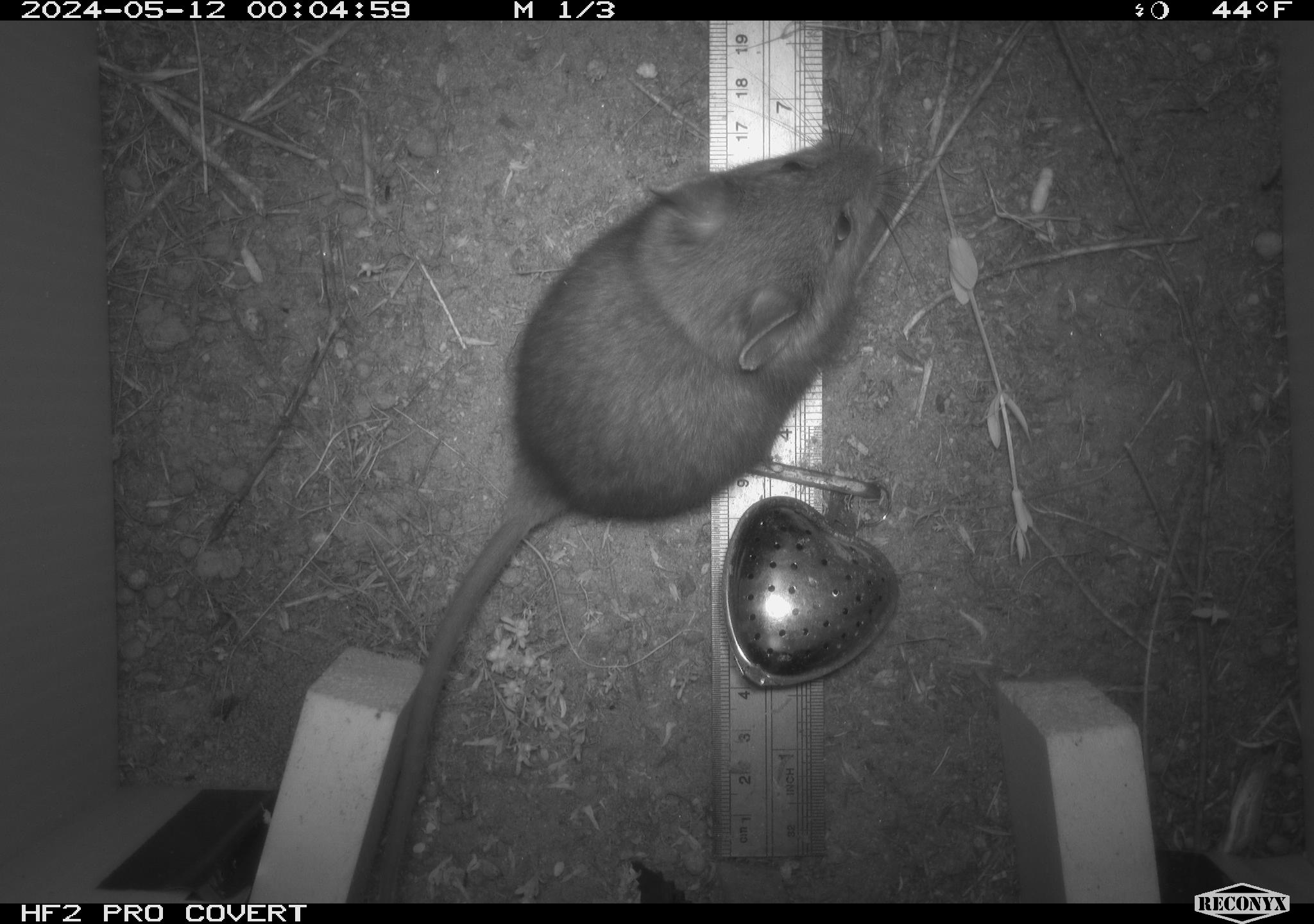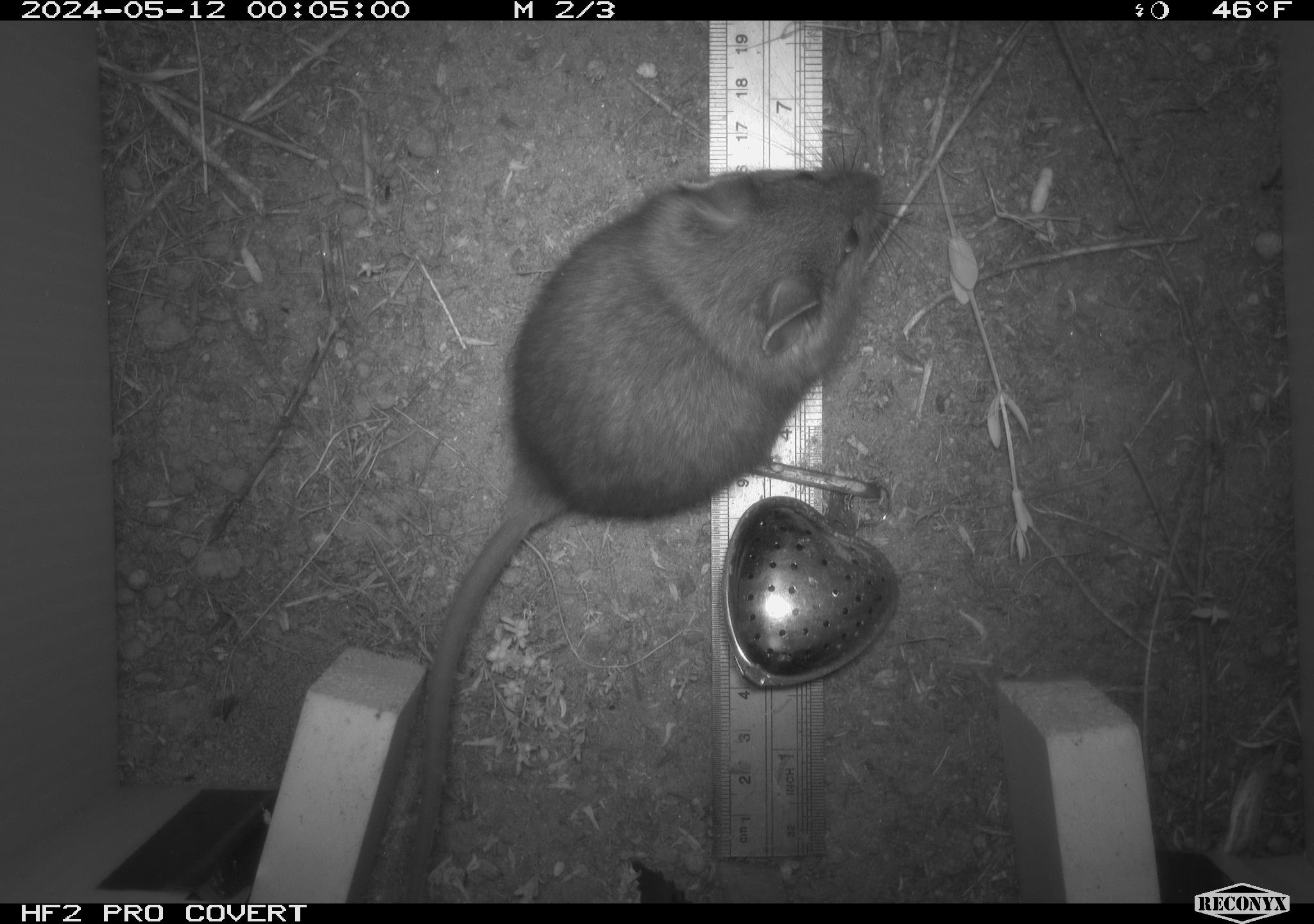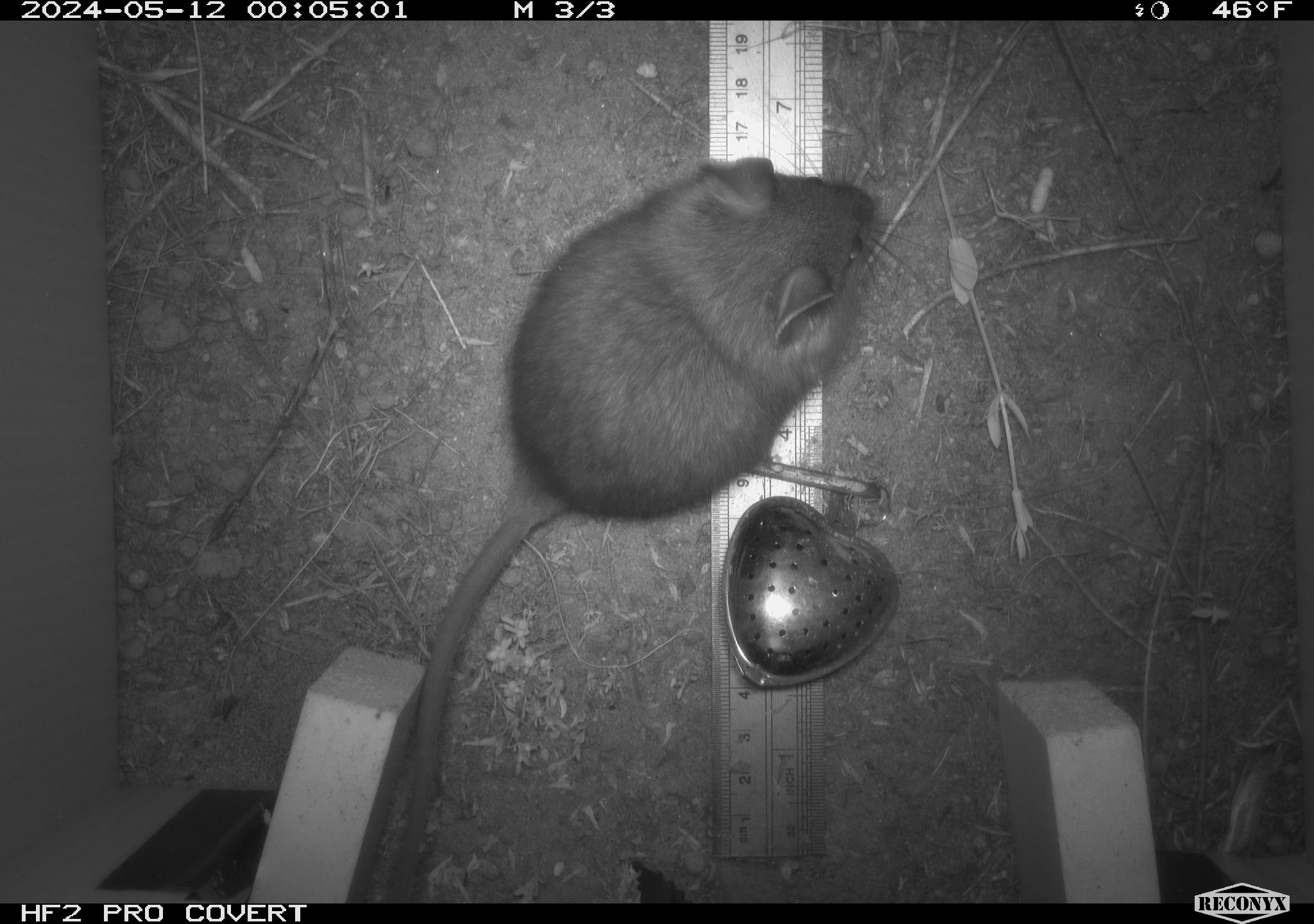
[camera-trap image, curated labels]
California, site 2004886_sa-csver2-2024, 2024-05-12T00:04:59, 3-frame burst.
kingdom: Animalia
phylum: Chordata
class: Mammalia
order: Rodentia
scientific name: Rodentia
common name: rodent